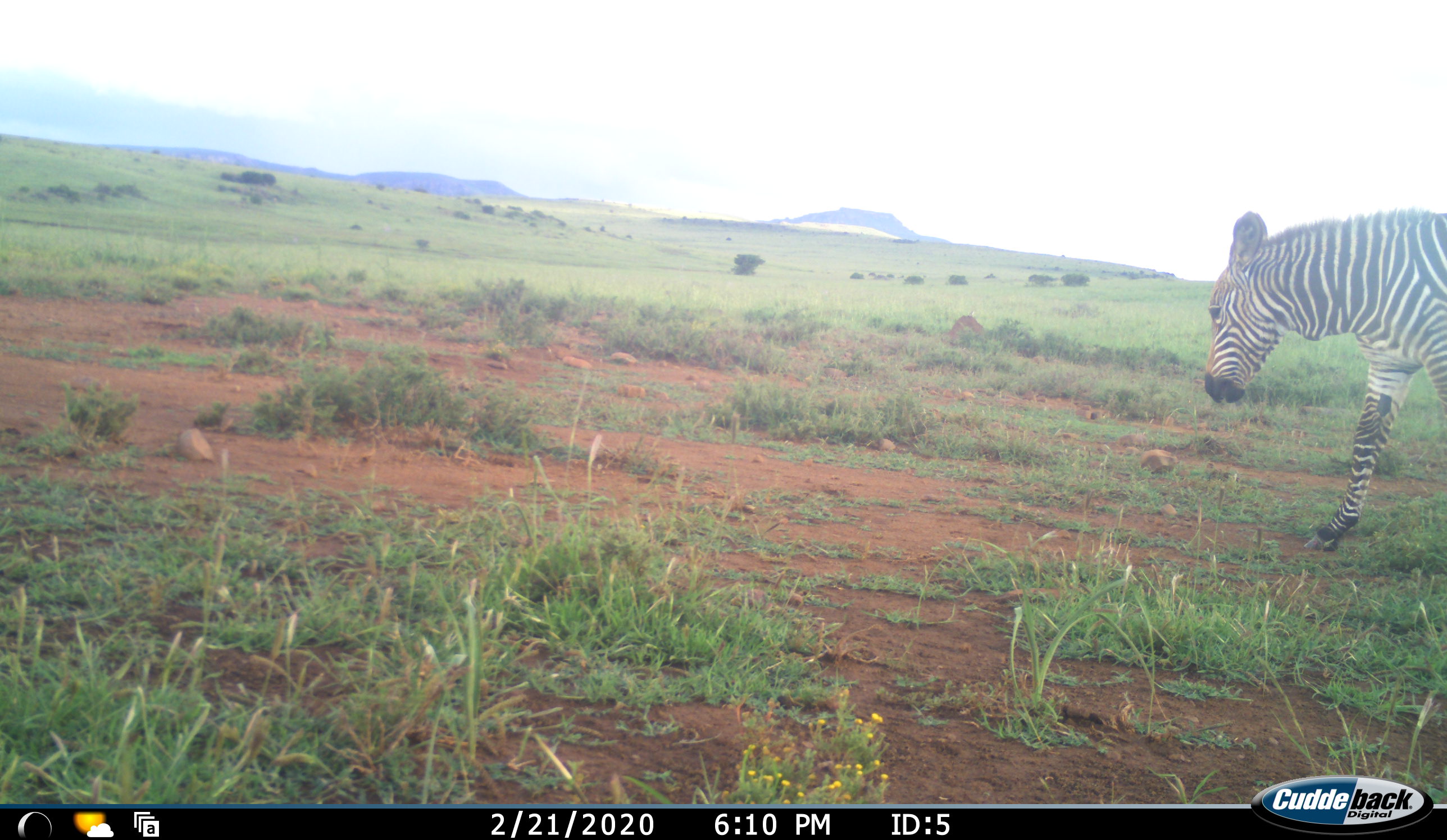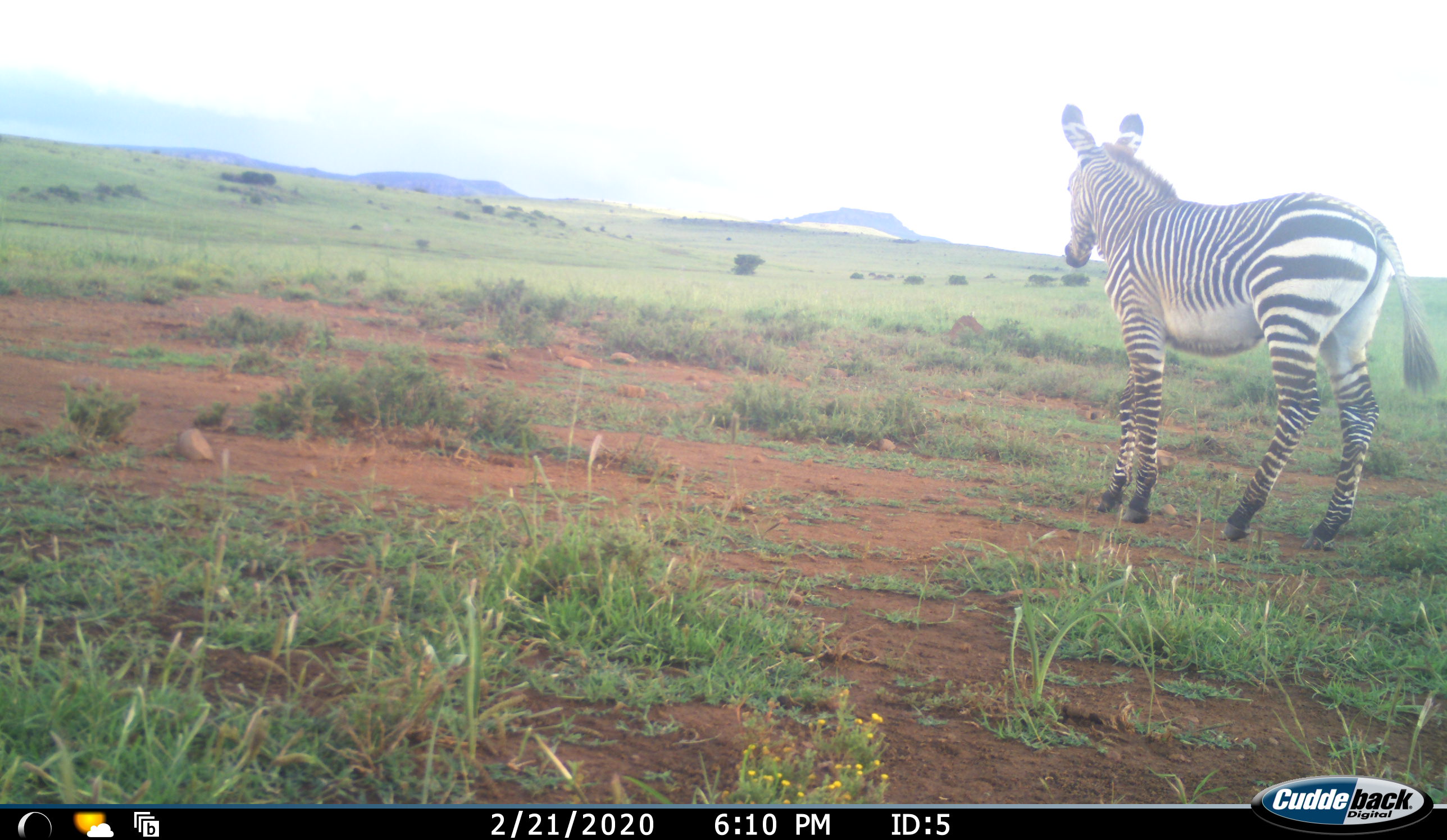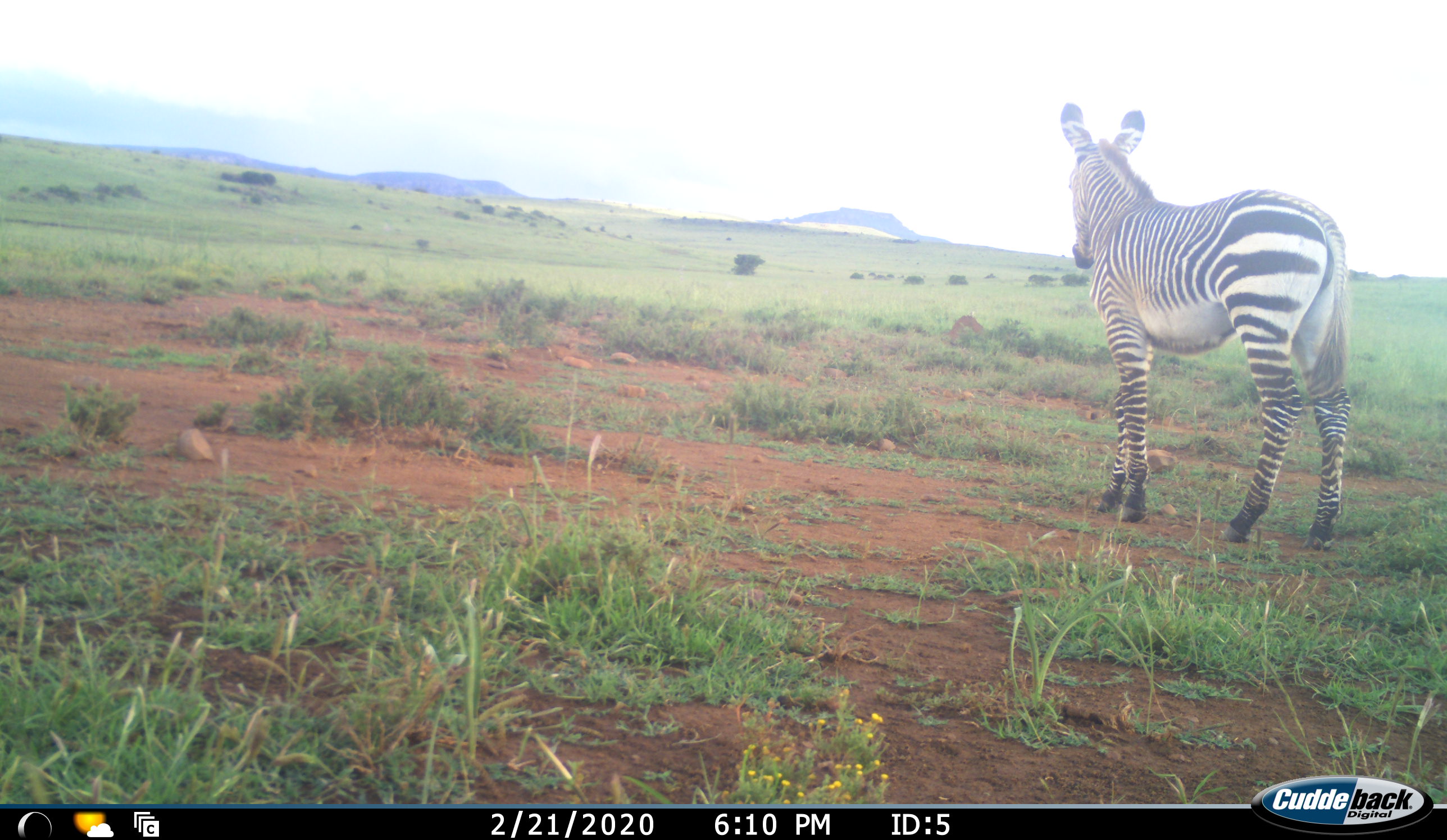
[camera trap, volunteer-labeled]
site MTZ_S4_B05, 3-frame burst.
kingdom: Animalia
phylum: Chordata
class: Mammalia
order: Perissodactyla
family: Equidae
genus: Equus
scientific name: Equus zebra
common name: mountain zebra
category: zebramountain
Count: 1.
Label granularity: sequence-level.